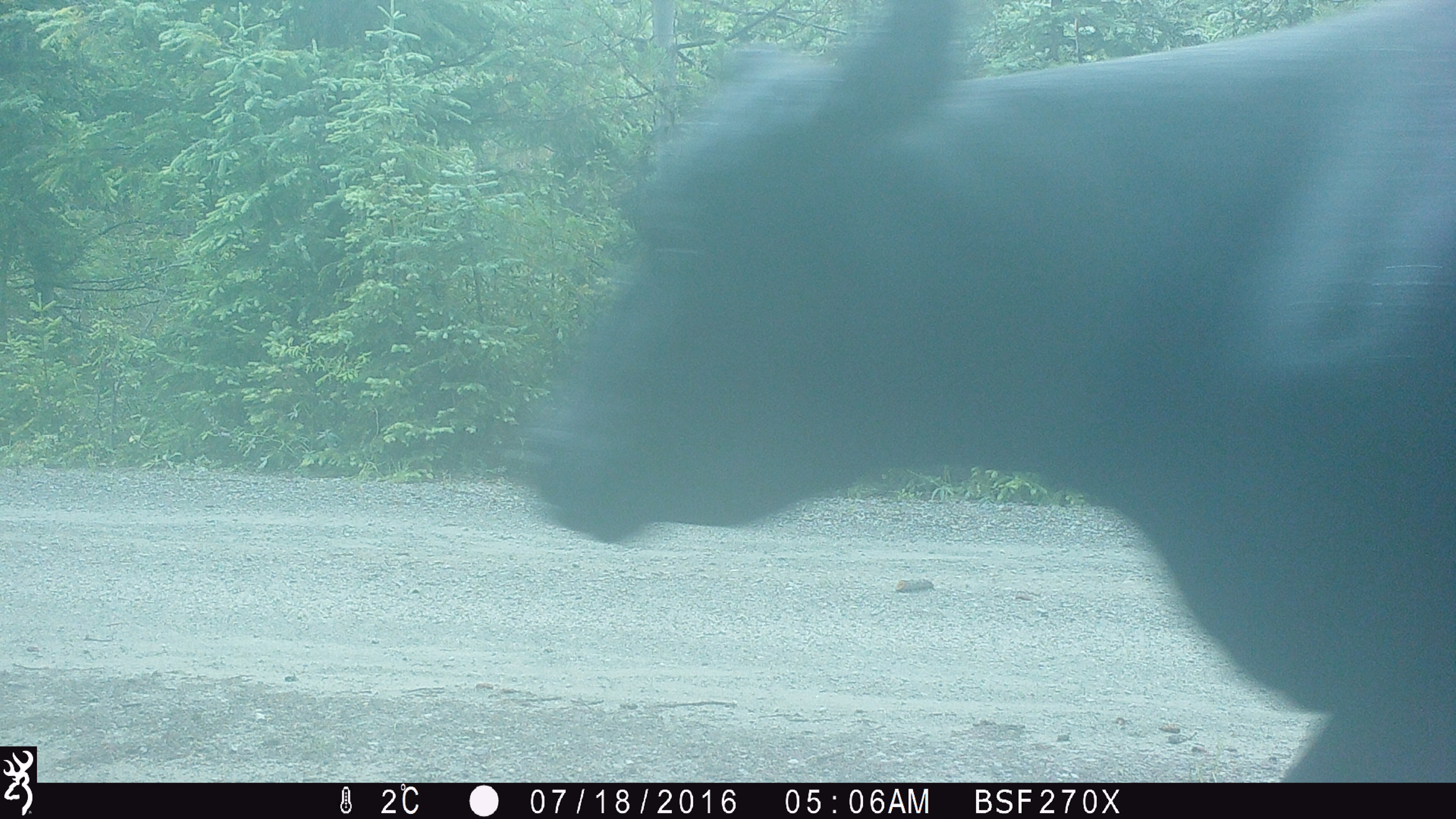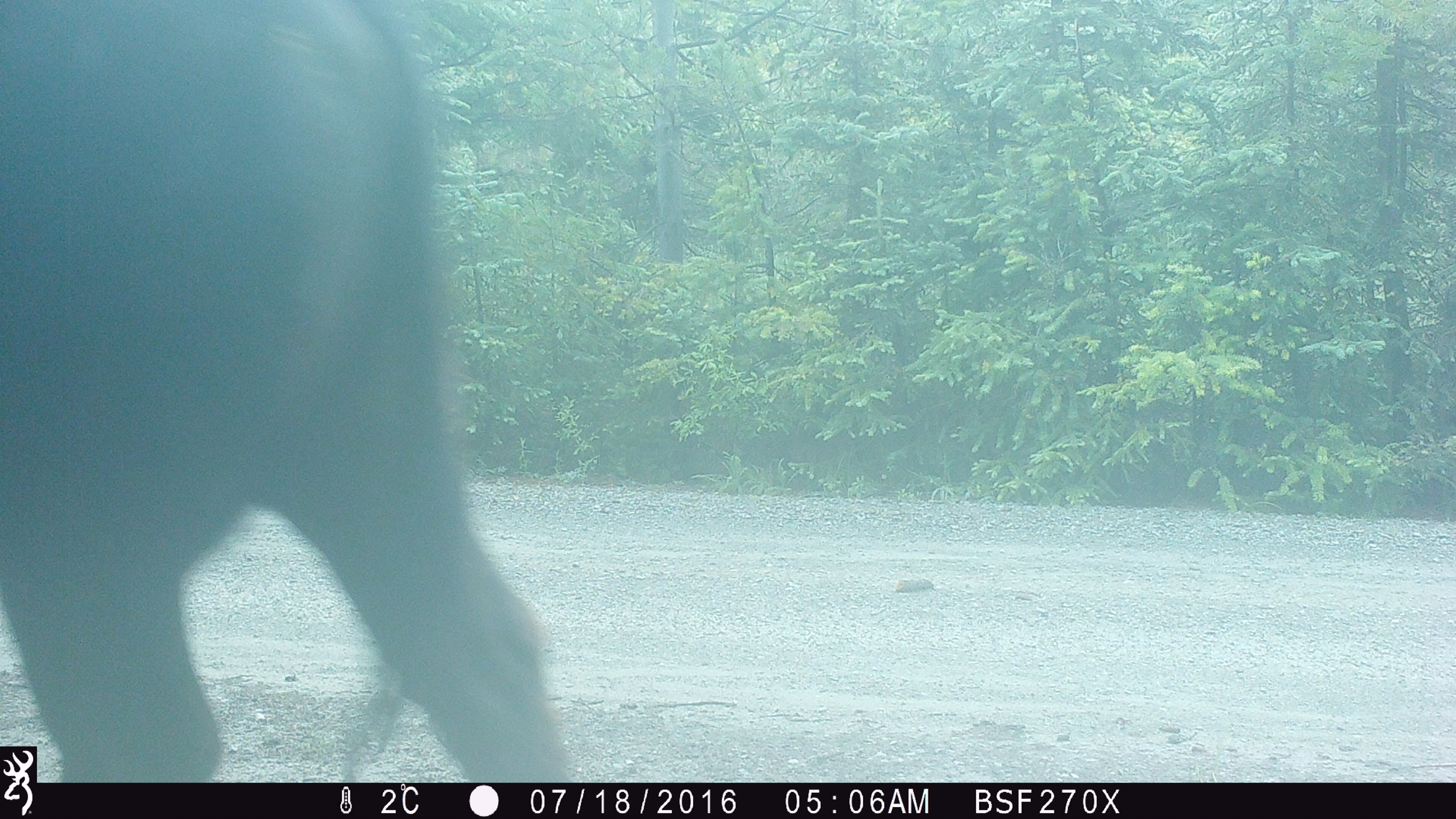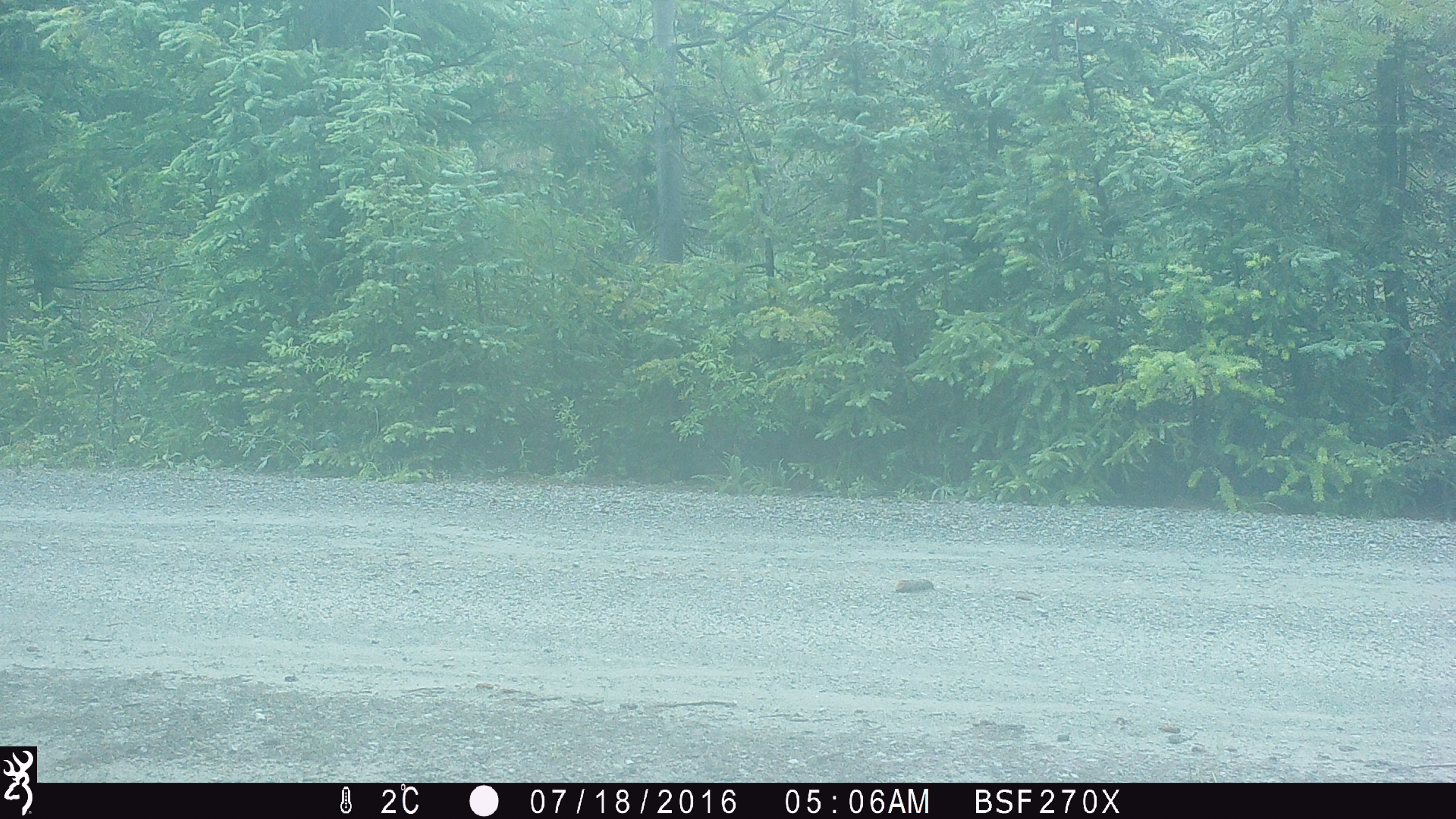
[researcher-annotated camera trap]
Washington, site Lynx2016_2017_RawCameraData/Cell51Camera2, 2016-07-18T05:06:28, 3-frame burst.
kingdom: Animalia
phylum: Chordata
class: Mammalia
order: Artiodactyla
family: Bovidae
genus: Bos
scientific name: Bos taurus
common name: domestic cattle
Domestic cattle (Bos taurus). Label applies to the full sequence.